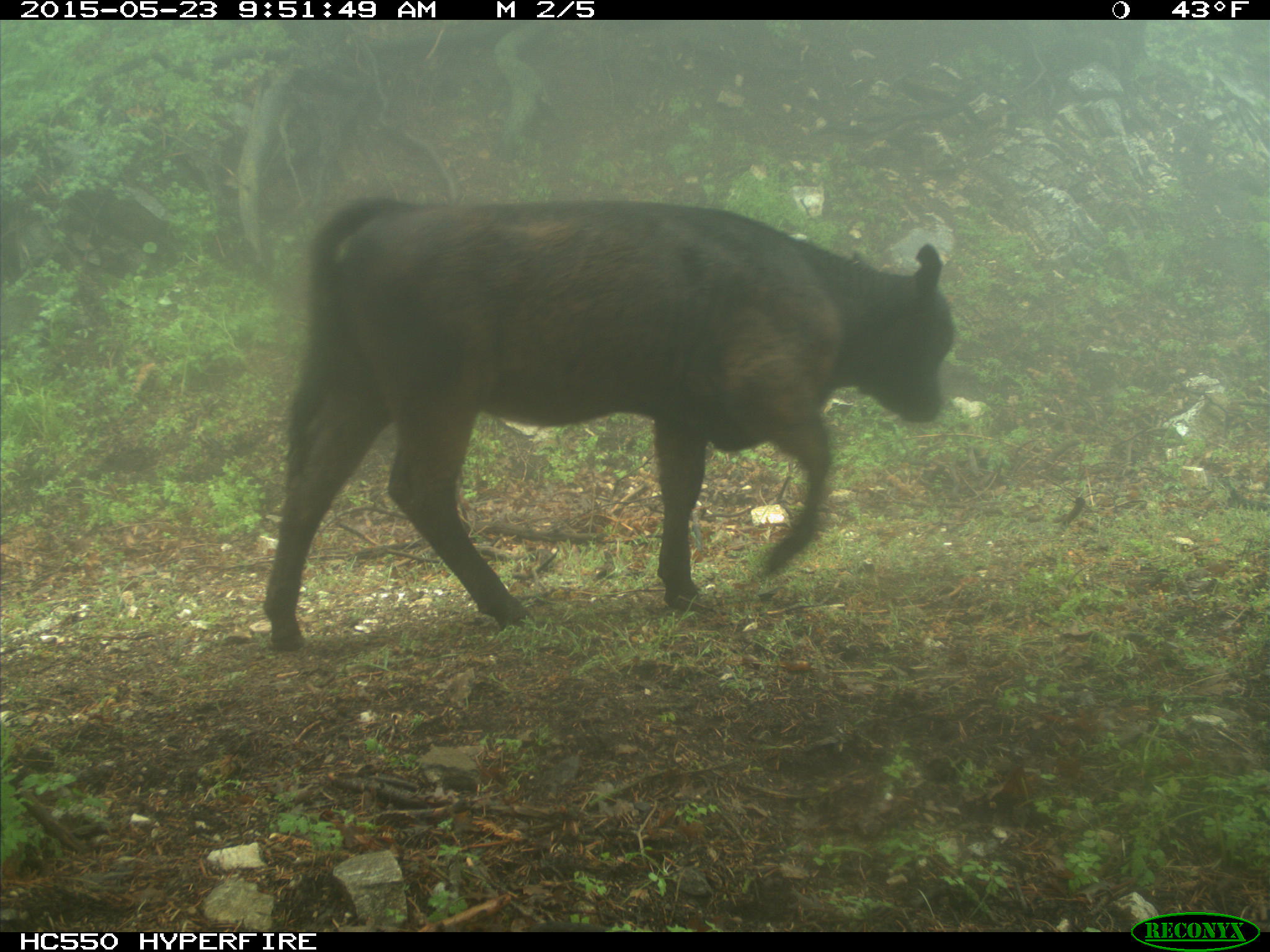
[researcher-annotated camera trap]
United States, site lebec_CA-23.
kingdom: Animalia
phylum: Chordata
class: Mammalia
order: Artiodactyla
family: Bovidae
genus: Bos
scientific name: Bos taurus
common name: domestic cow